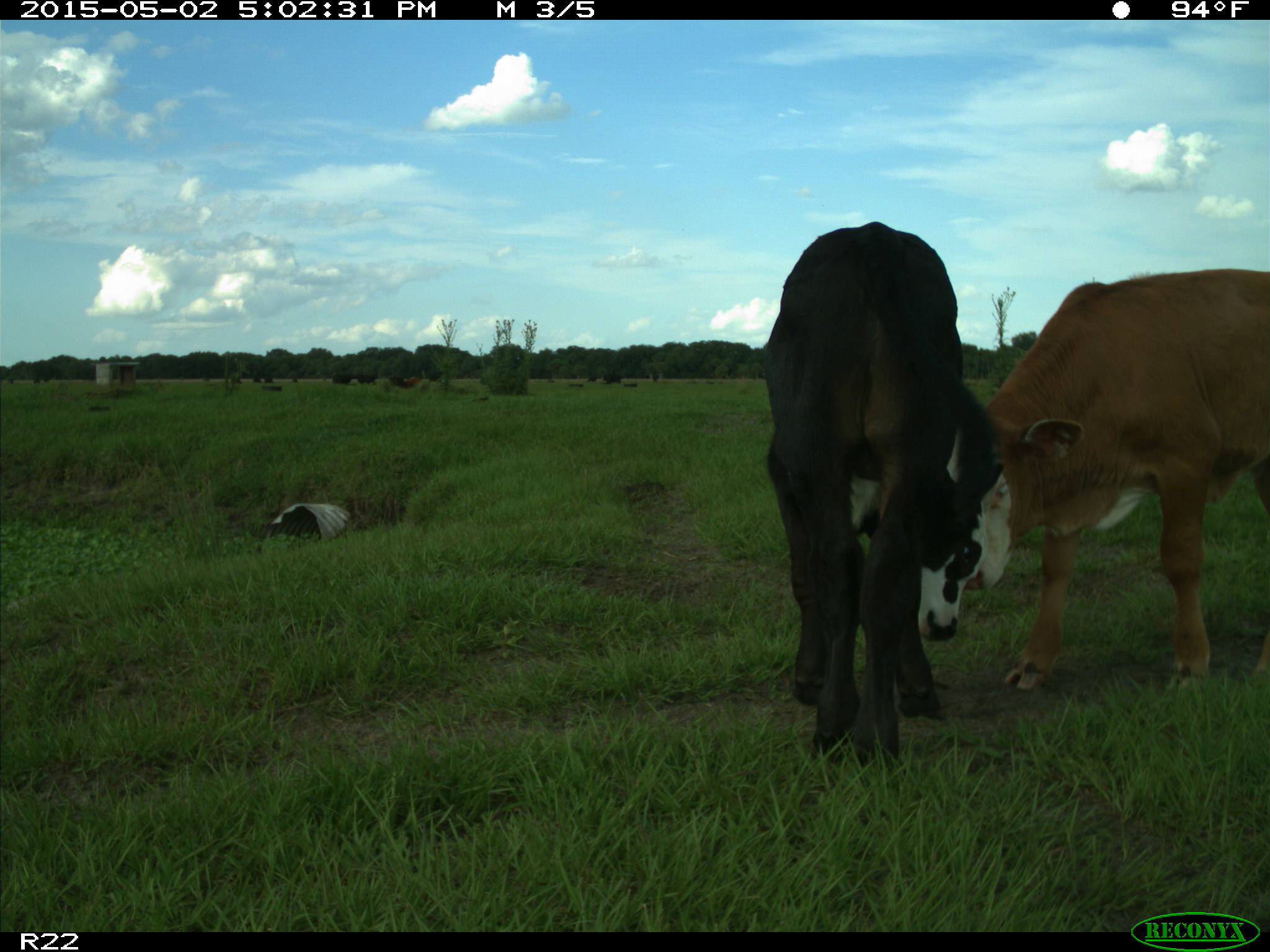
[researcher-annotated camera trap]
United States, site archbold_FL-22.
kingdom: Animalia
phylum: Chordata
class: Mammalia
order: Artiodactyla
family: Bovidae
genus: Bos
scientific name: Bos taurus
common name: domestic cow